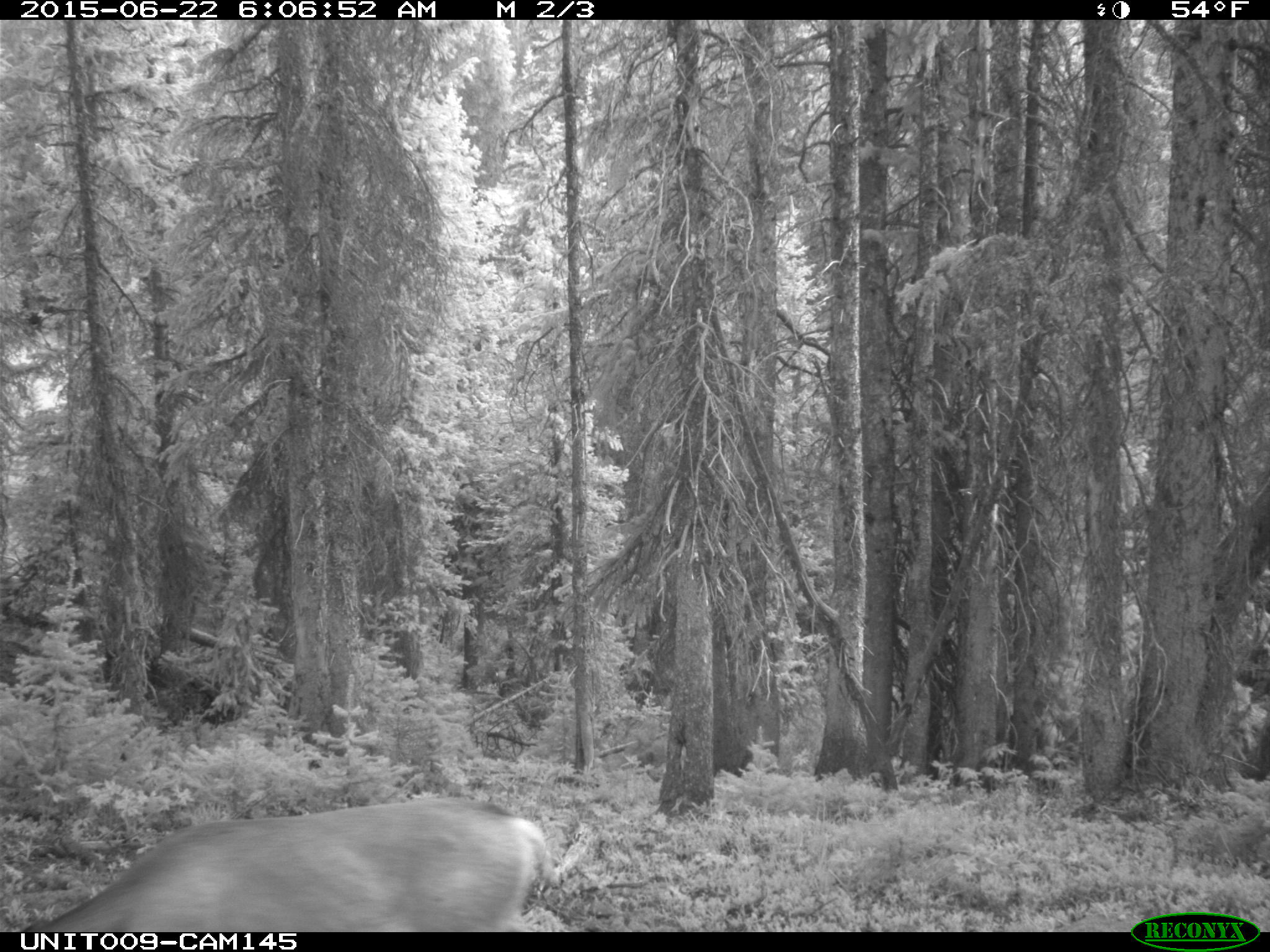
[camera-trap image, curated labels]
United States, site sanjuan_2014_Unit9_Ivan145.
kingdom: Animalia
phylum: Chordata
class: Mammalia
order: Artiodactyla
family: Cervidae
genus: Odocoileus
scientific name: Odocoileus hemionus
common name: mule deer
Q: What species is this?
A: Odocoileus hemionus (mule deer).